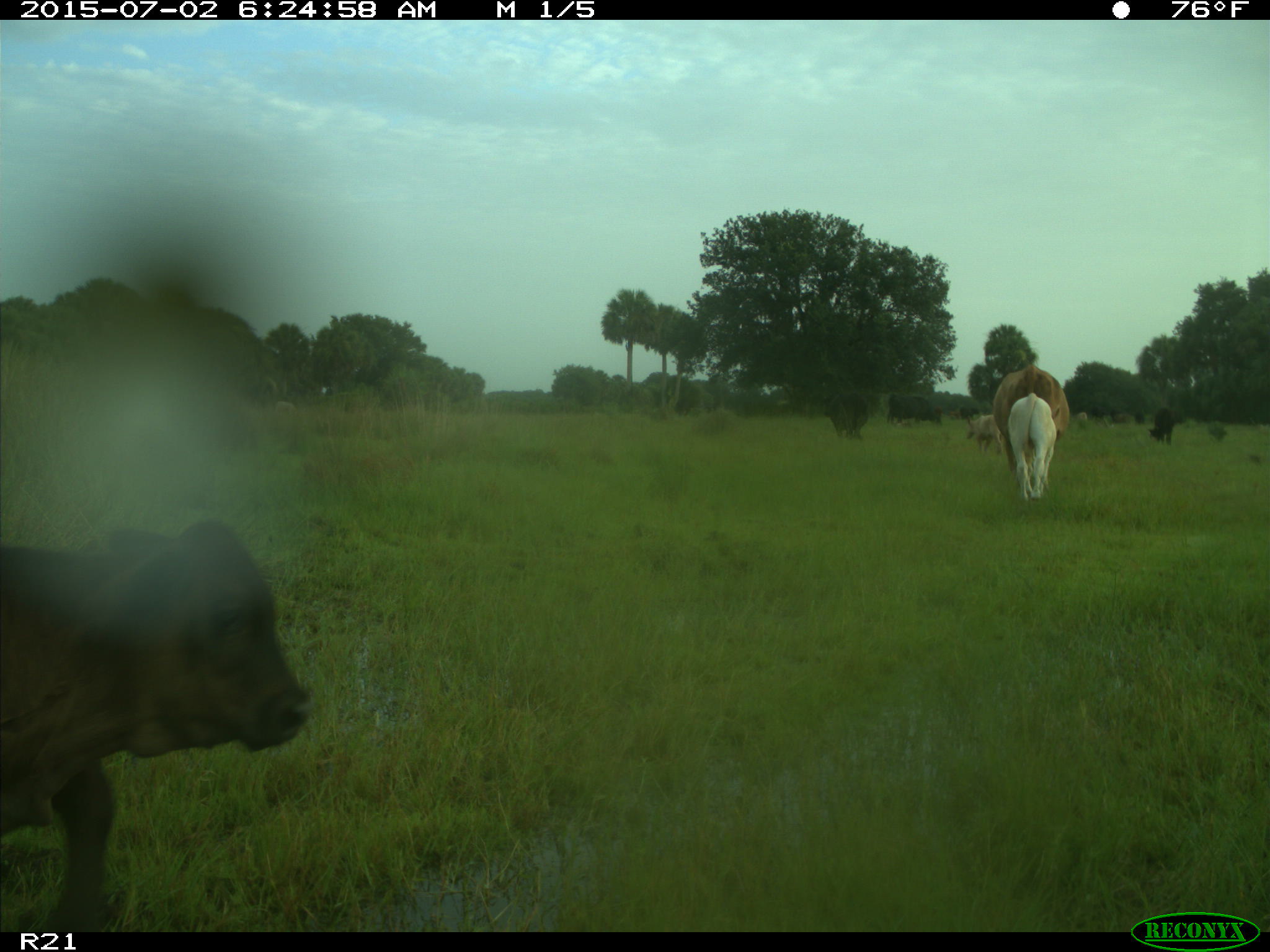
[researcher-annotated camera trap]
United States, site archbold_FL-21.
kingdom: Animalia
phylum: Chordata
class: Mammalia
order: Artiodactyla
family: Bovidae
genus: Bos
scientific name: Bos taurus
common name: domestic cow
Bos taurus (domestic cow).